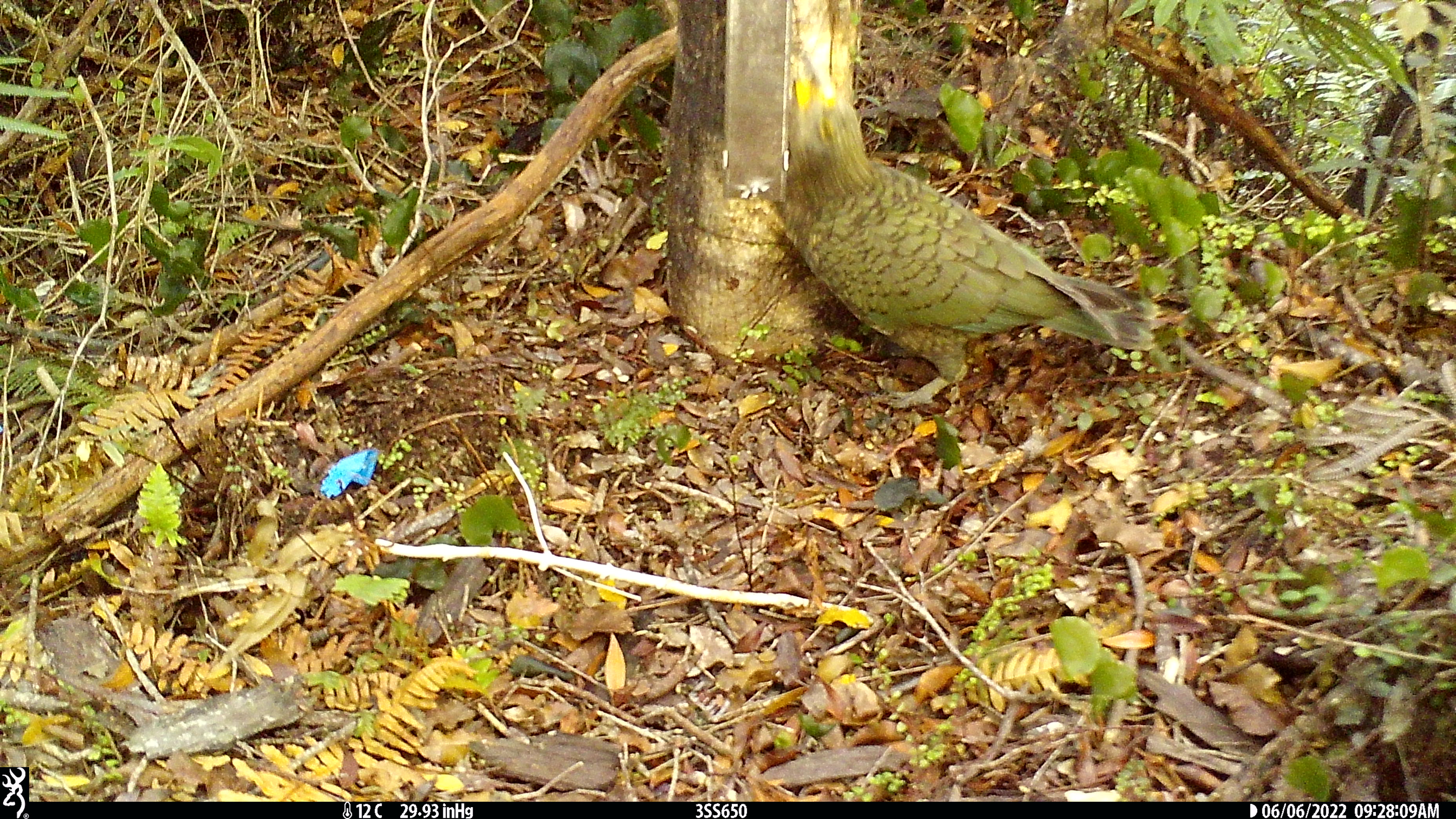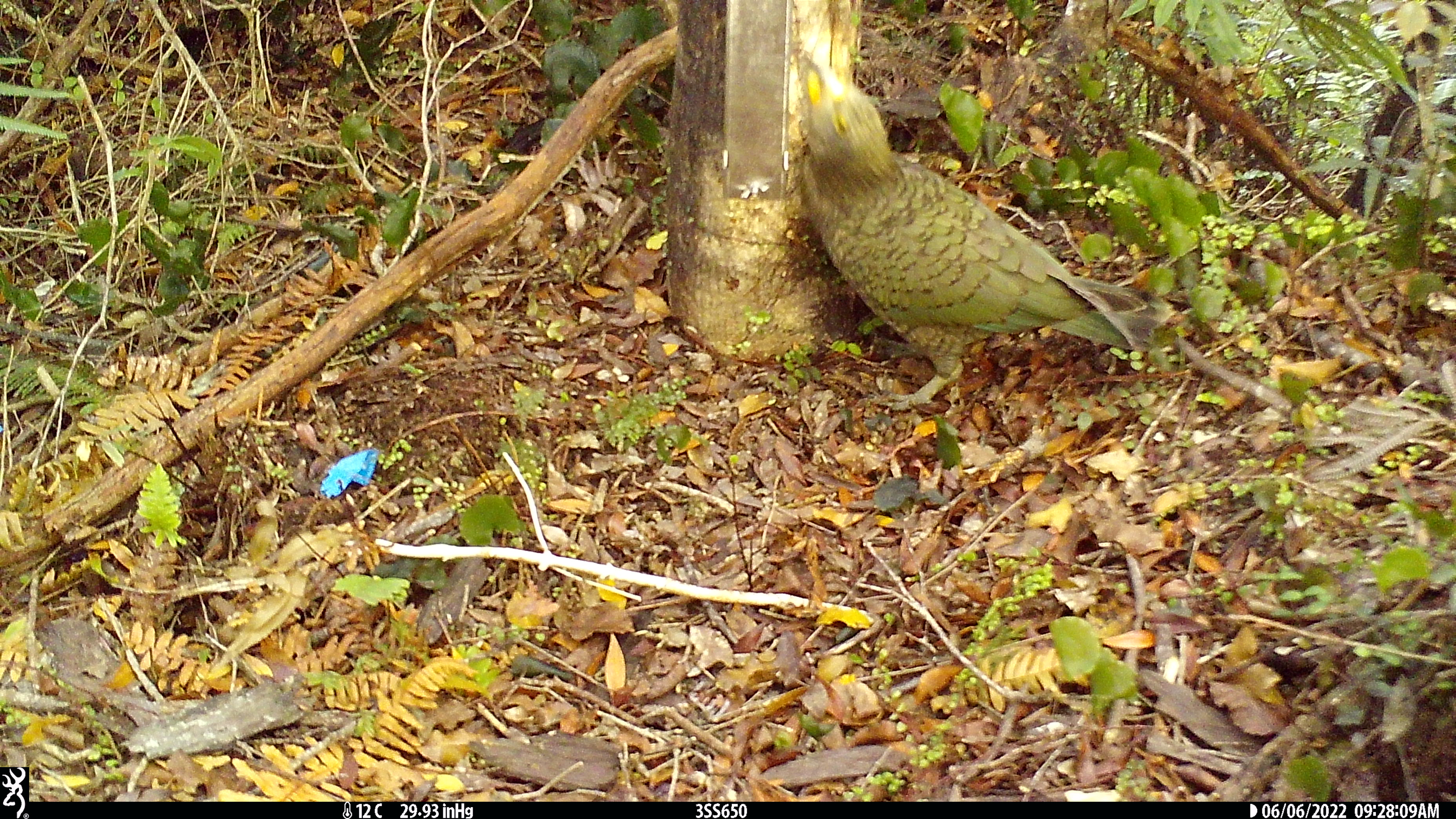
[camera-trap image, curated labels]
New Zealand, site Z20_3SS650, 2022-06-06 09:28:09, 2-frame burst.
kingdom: Animalia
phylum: Chordata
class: Aves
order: Psittaciformes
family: Strigopidae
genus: Nestor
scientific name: Nestor notabilis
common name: kea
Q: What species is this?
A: Kea (Nestor notabilis).